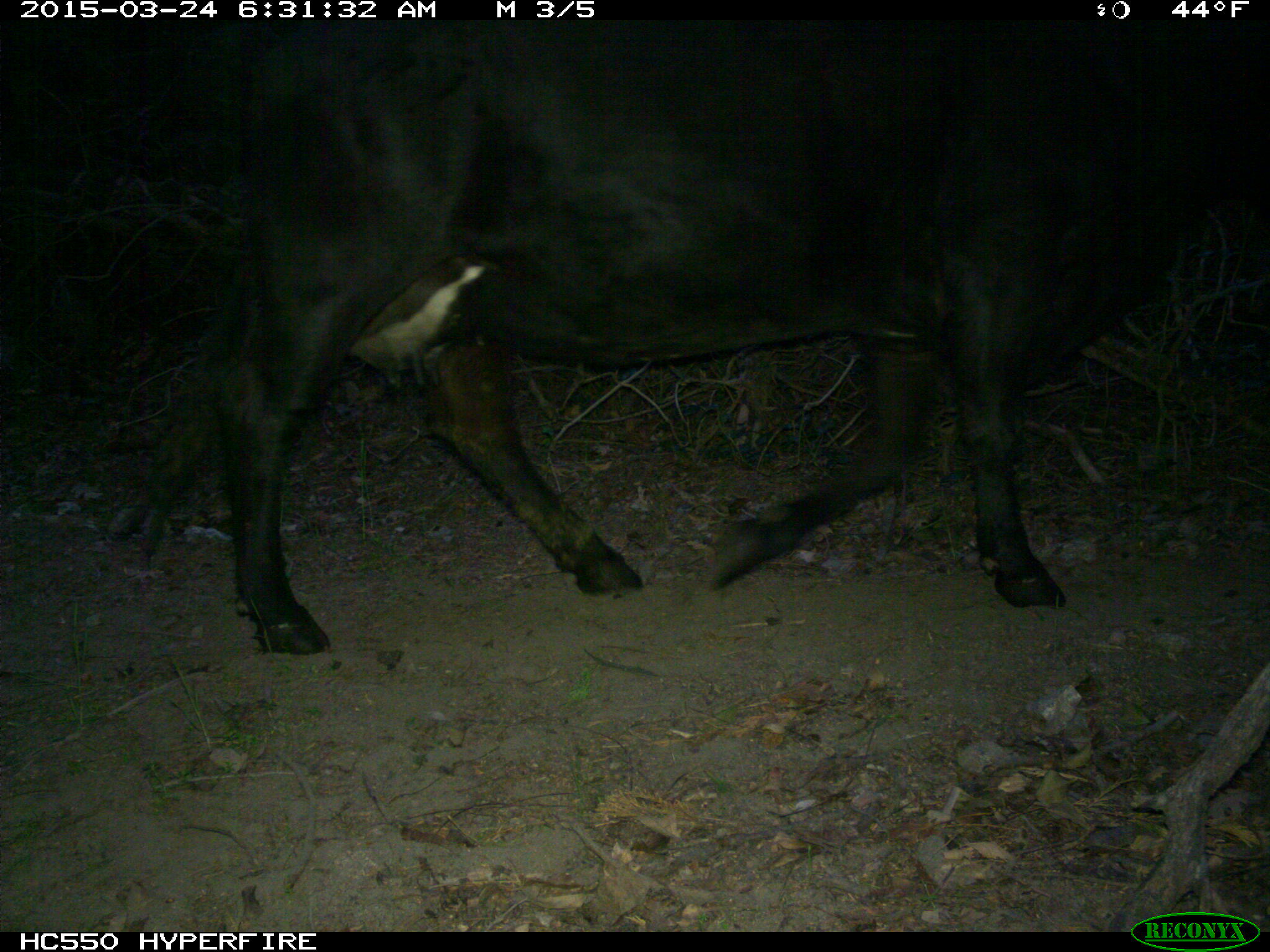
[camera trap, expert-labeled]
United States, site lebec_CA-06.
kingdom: Animalia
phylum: Chordata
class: Mammalia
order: Artiodactyla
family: Bovidae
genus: Bos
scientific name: Bos taurus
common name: domestic cow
Bos taurus (domestic cow).